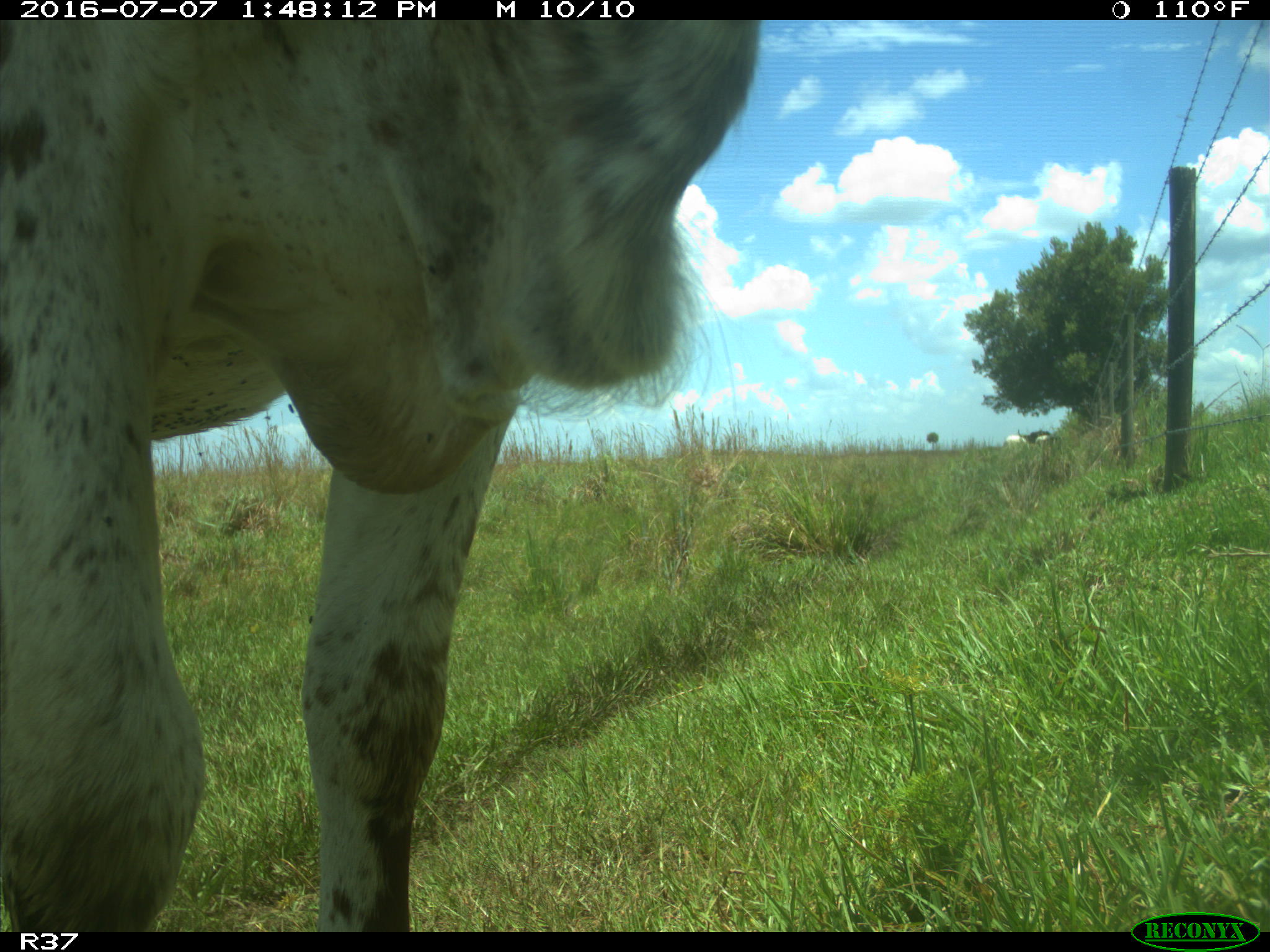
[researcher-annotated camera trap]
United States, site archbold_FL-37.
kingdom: Animalia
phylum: Chordata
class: Mammalia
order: Artiodactyla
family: Bovidae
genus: Bos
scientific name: Bos taurus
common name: domestic cow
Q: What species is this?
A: Bos taurus (domestic cow).